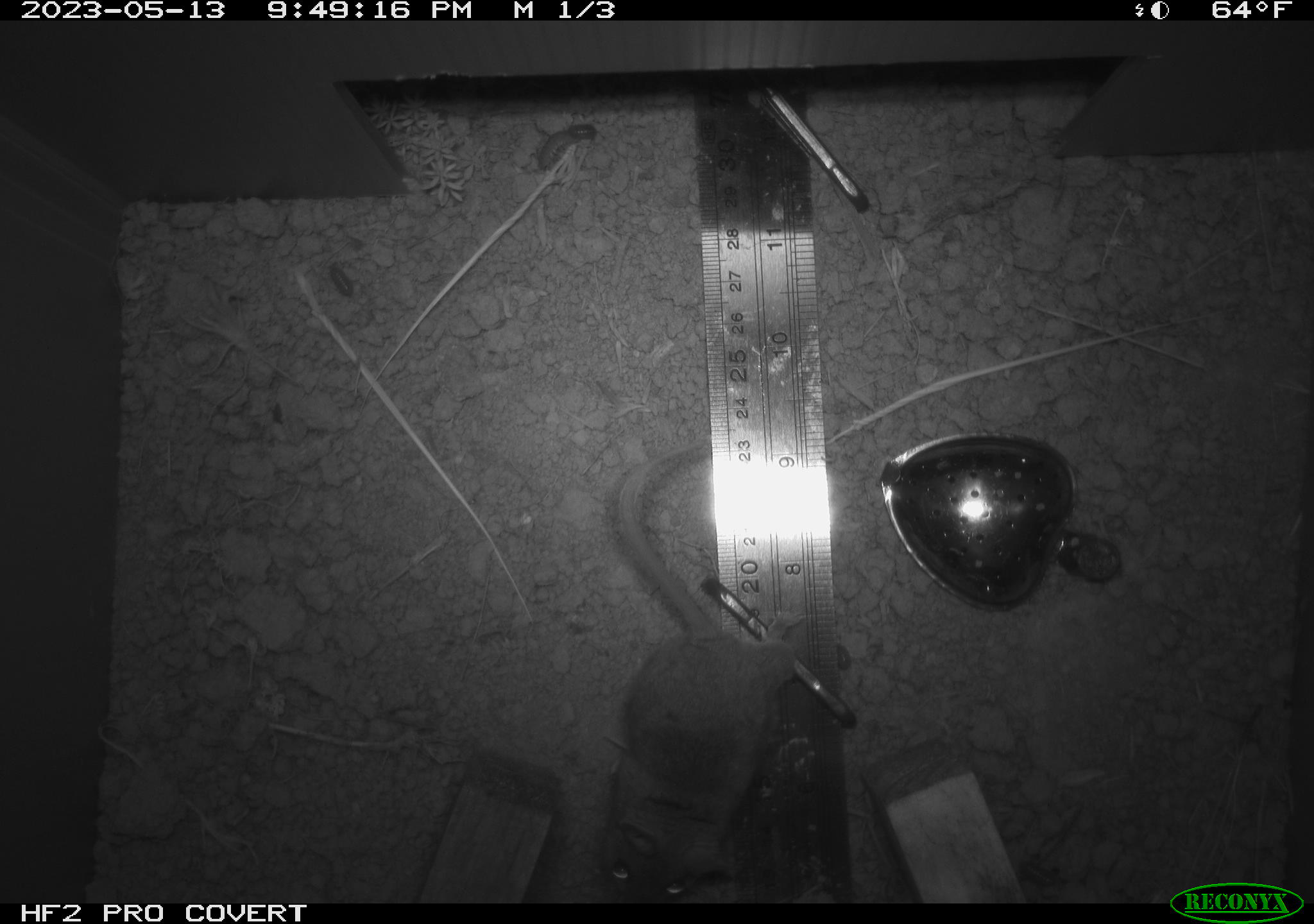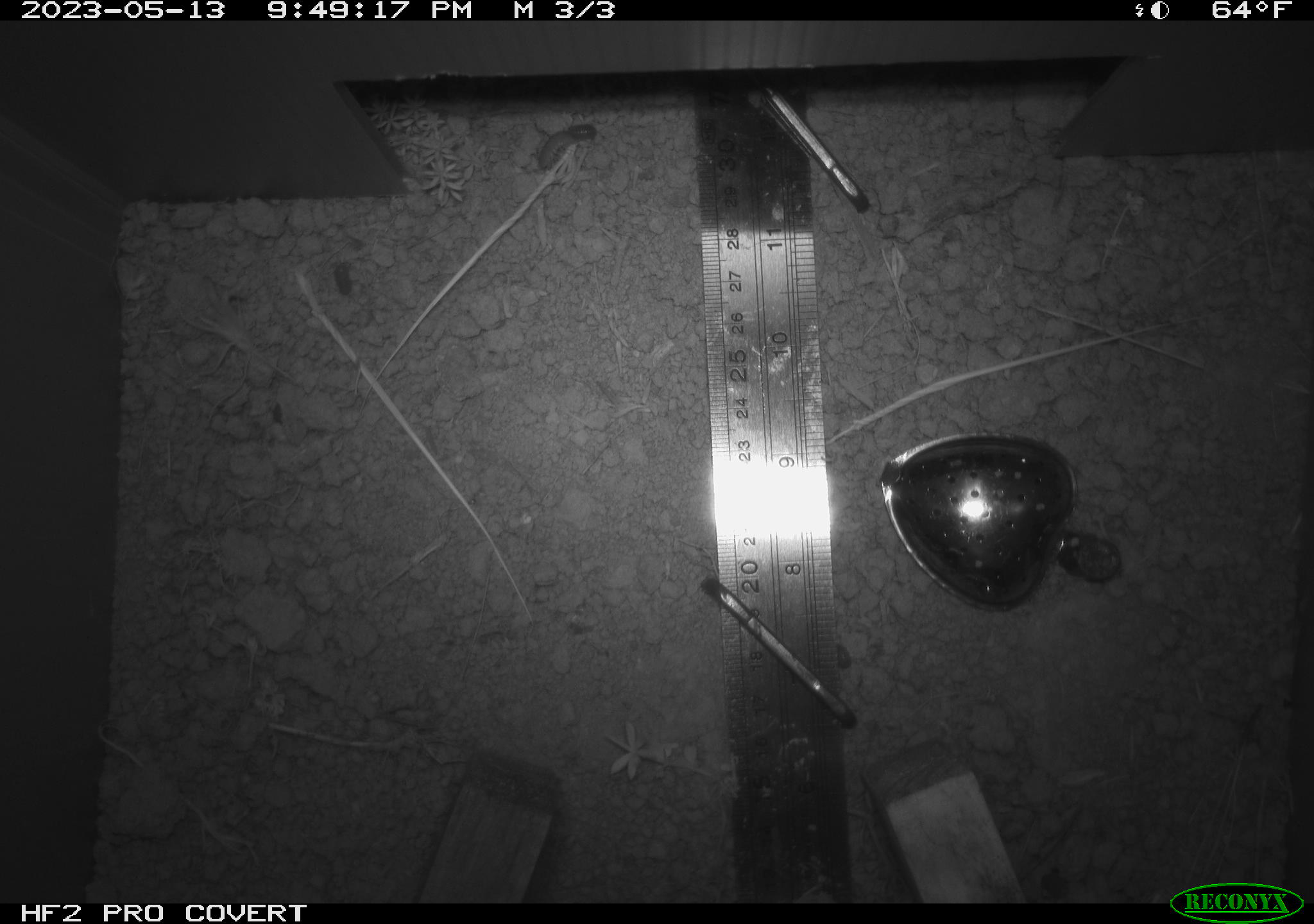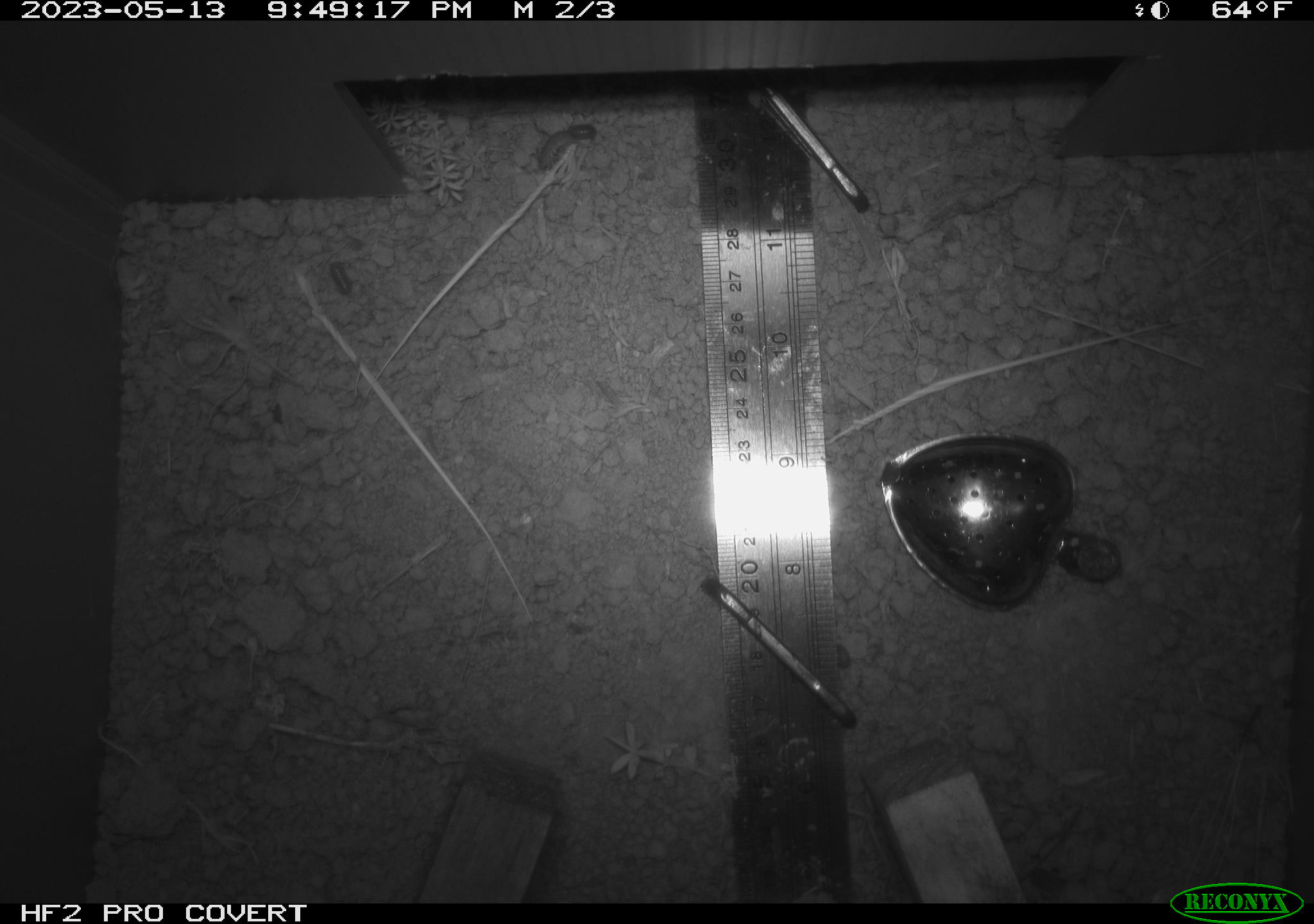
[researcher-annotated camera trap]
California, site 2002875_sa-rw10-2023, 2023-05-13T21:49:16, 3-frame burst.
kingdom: Animalia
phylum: Chordata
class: Mammalia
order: Rodentia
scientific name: Rodentia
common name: mouse species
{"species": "mouse species (Rodentia)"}